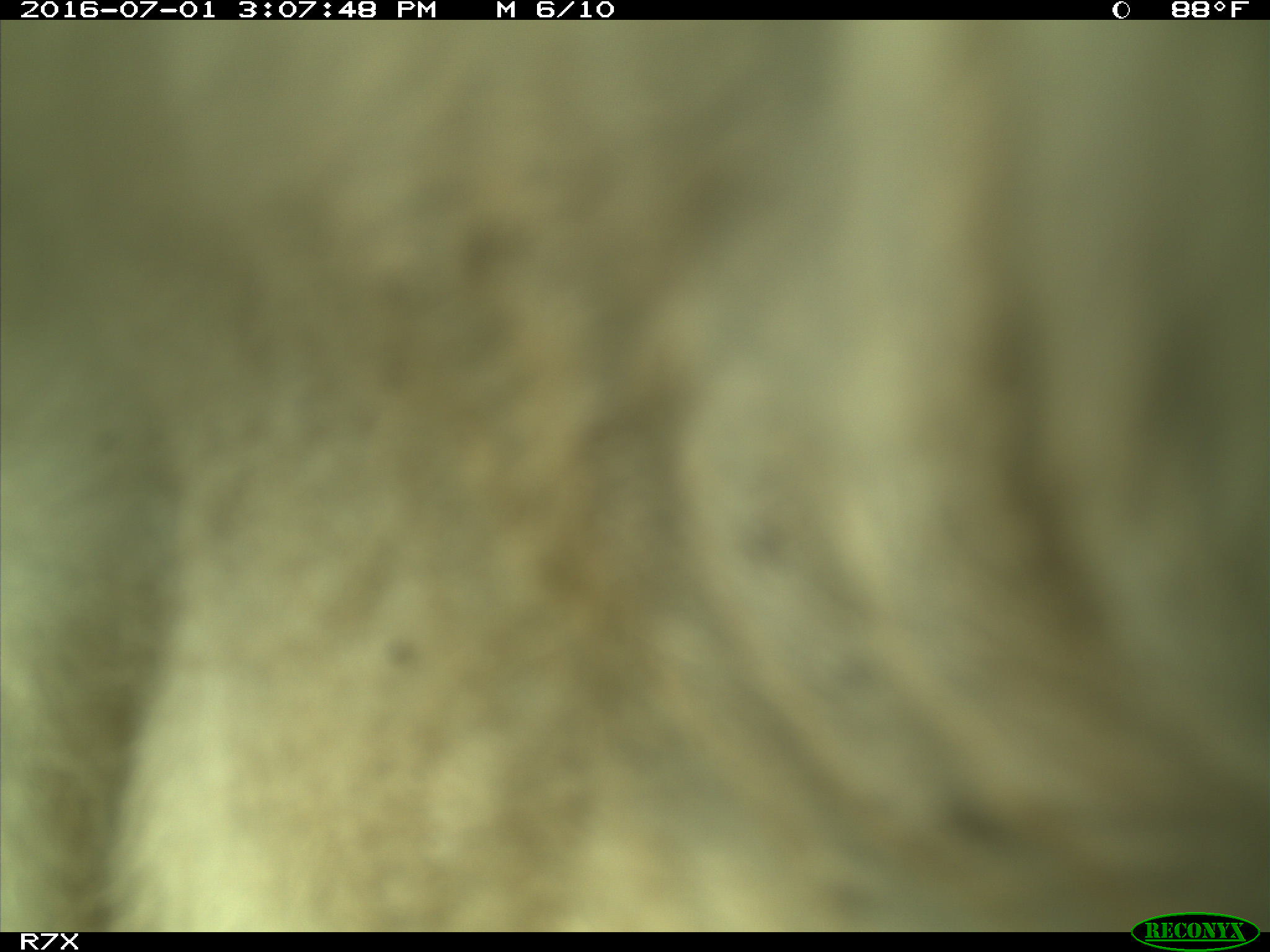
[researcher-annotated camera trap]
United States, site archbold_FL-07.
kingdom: Animalia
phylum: Chordata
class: Mammalia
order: Artiodactyla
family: Bovidae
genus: Bos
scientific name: Bos taurus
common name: domestic cow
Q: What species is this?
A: Bos taurus (domestic cow).